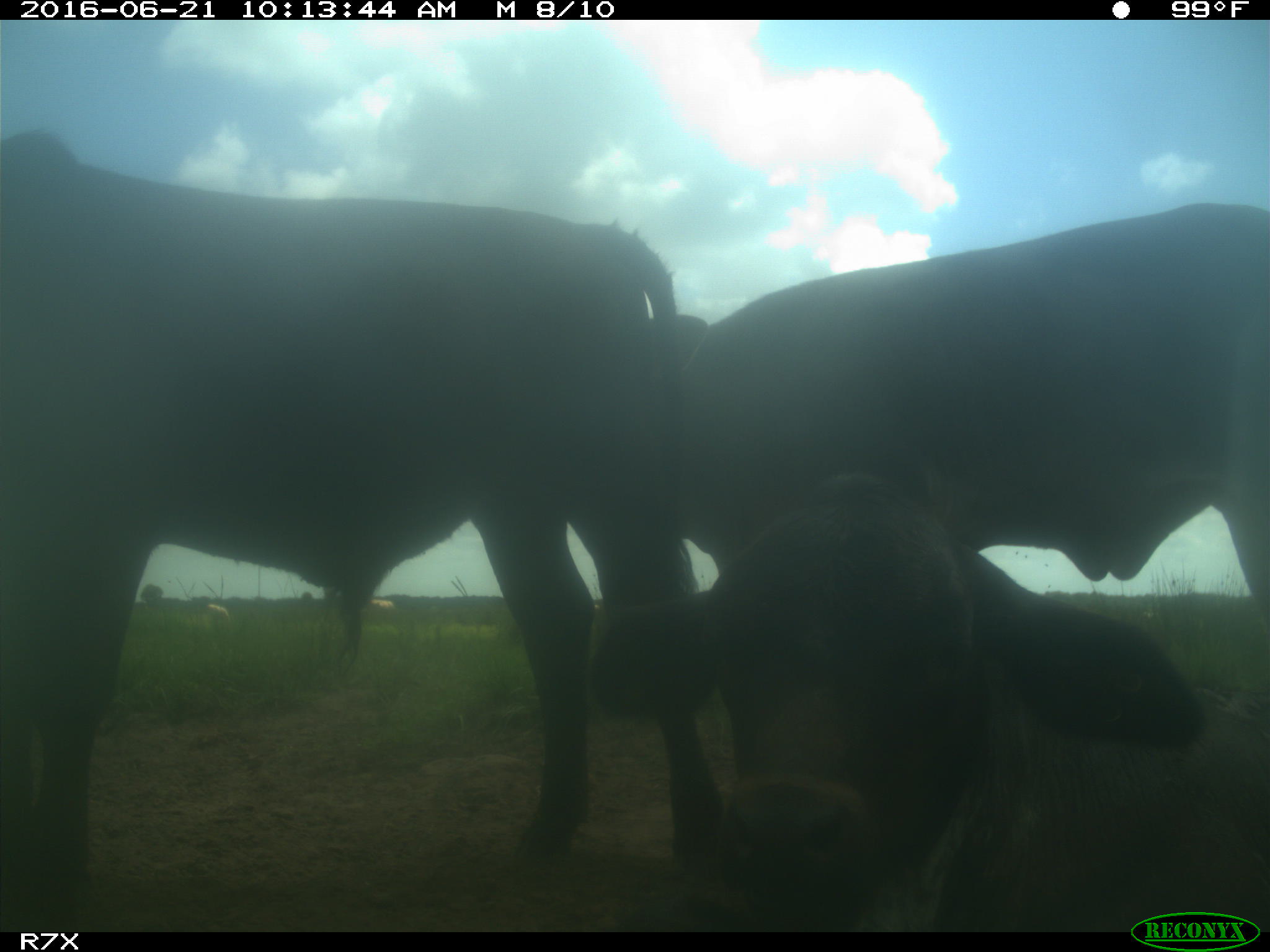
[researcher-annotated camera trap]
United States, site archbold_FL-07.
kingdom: Animalia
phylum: Chordata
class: Mammalia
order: Artiodactyla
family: Bovidae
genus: Bos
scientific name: Bos taurus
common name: domestic cow